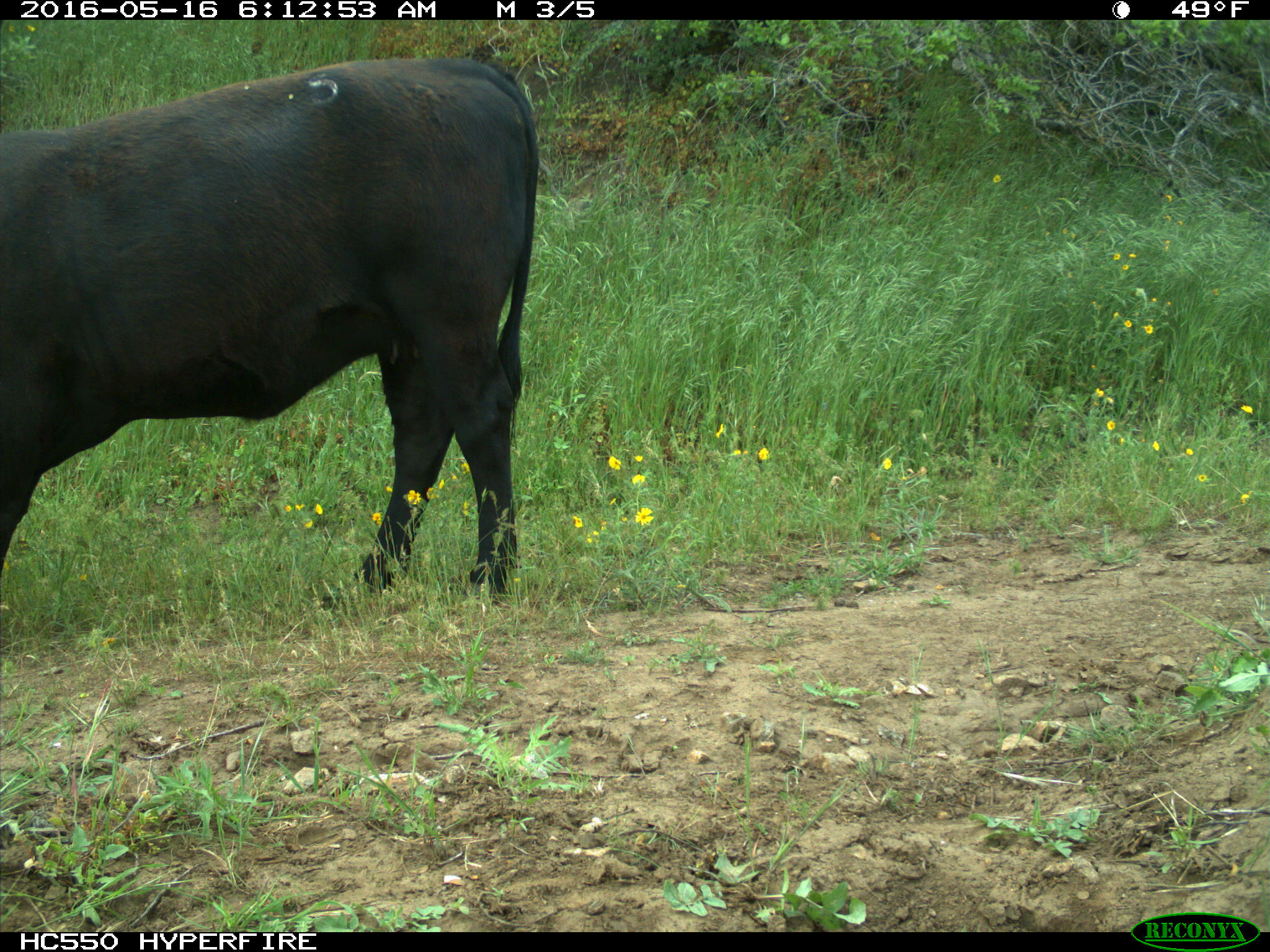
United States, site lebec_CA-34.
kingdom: Animalia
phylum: Chordata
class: Mammalia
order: Artiodactyla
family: Bovidae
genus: Bos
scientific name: Bos taurus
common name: domestic cow